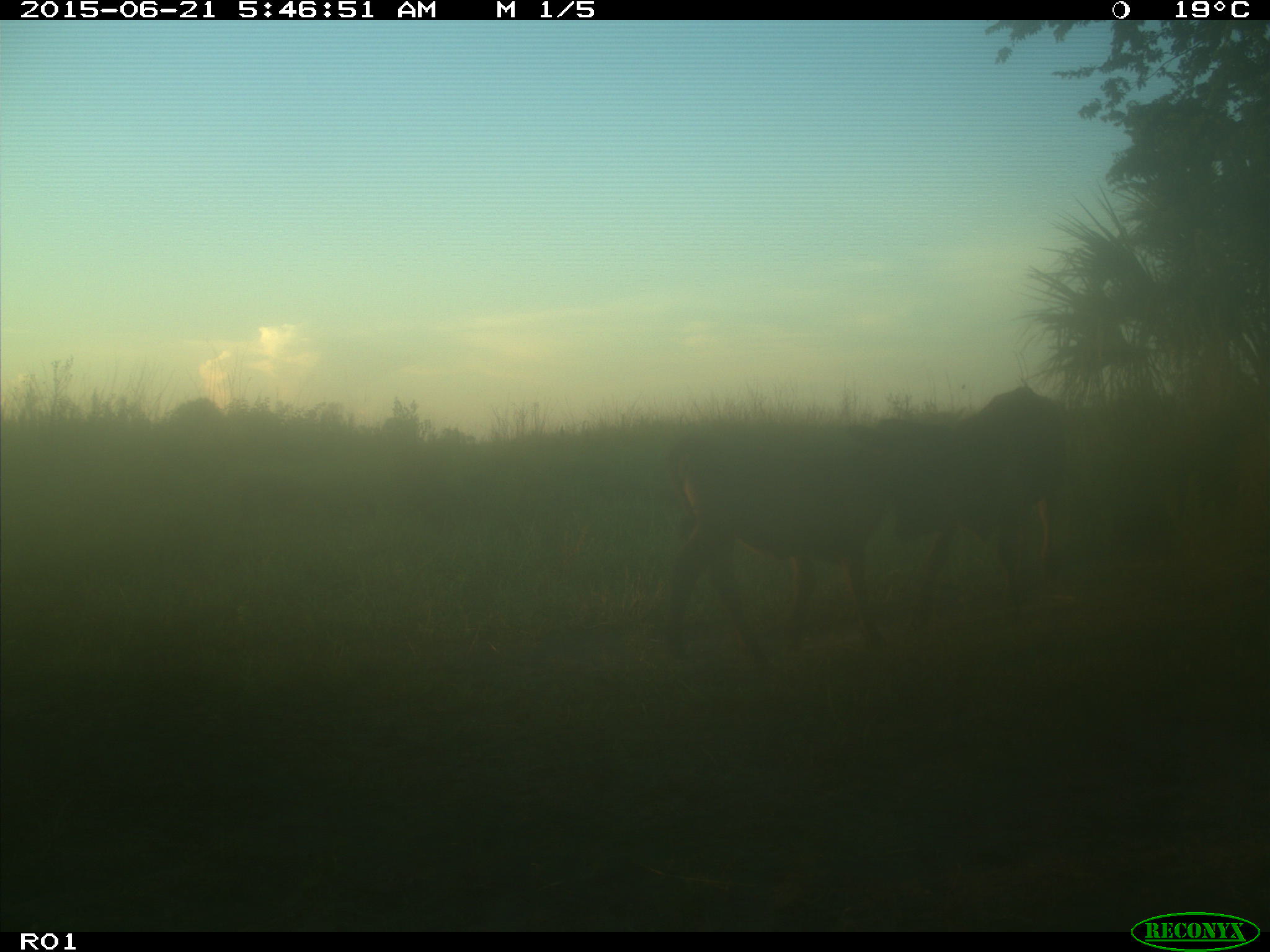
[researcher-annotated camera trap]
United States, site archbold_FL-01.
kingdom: Animalia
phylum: Chordata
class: Mammalia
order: Artiodactyla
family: Bovidae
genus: Bos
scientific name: Bos taurus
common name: domestic cow